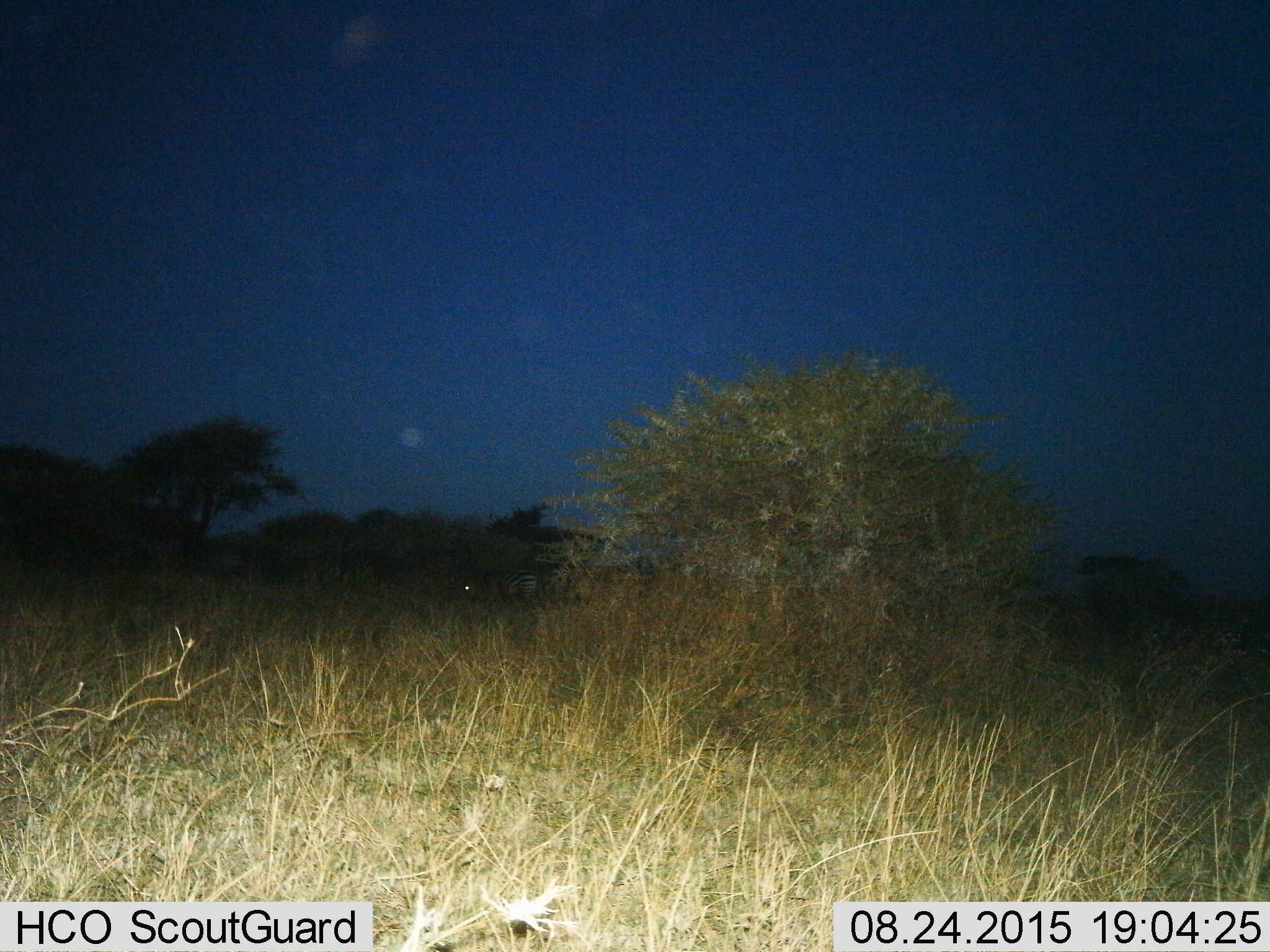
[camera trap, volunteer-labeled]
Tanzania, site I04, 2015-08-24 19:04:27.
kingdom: Animalia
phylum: Chordata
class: Mammalia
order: Perissodactyla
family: Equidae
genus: Equus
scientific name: Equus quagga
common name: plains zebra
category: zebra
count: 1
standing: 86%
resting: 0%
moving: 14%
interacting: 0%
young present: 0%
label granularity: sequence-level